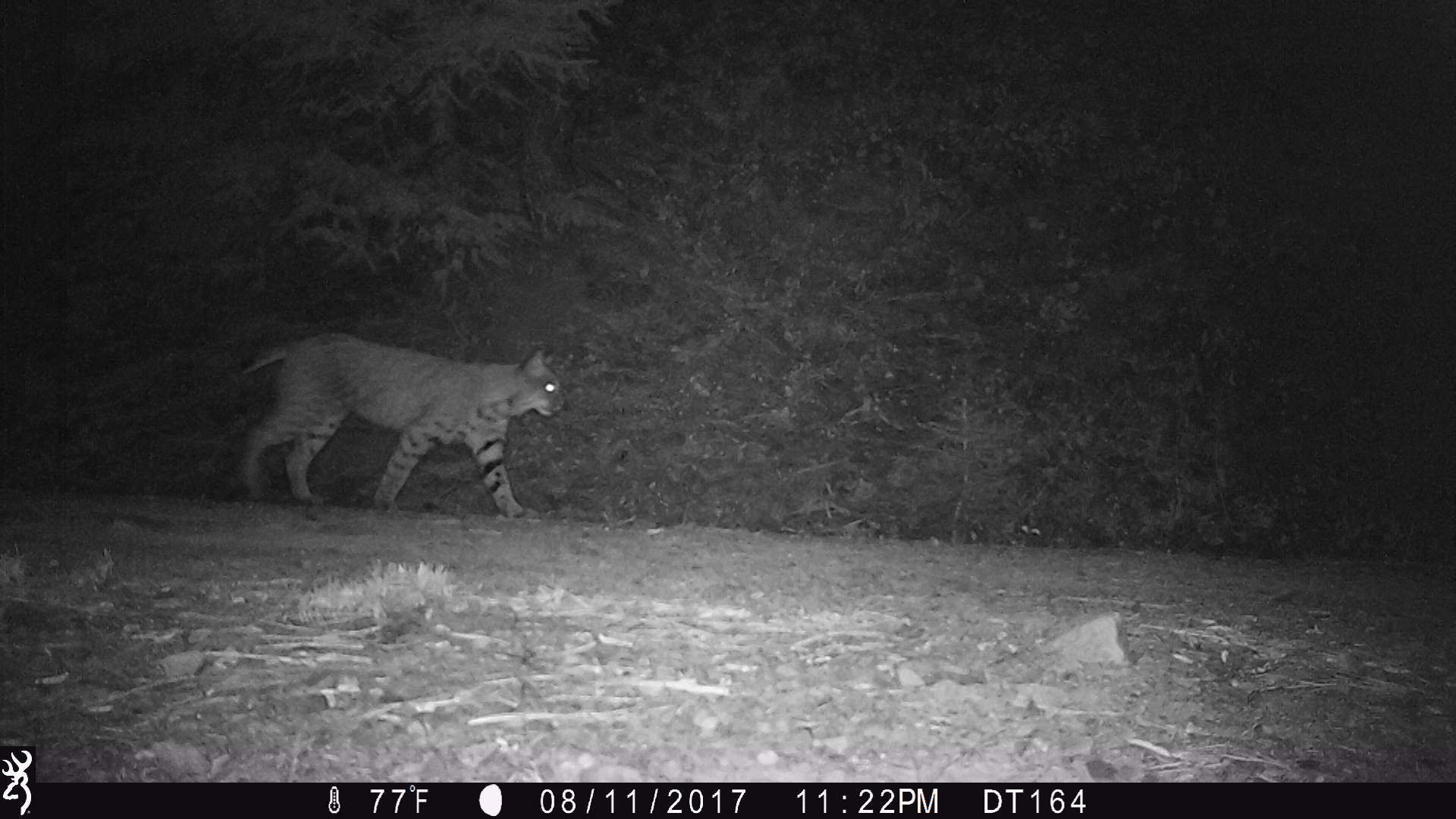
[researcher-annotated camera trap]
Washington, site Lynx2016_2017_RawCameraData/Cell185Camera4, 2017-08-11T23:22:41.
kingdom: Animalia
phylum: Chordata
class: Mammalia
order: Carnivora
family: Felidae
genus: Lynx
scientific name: Lynx rufus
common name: bobcat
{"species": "Lynx rufus (bobcat)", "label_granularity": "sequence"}